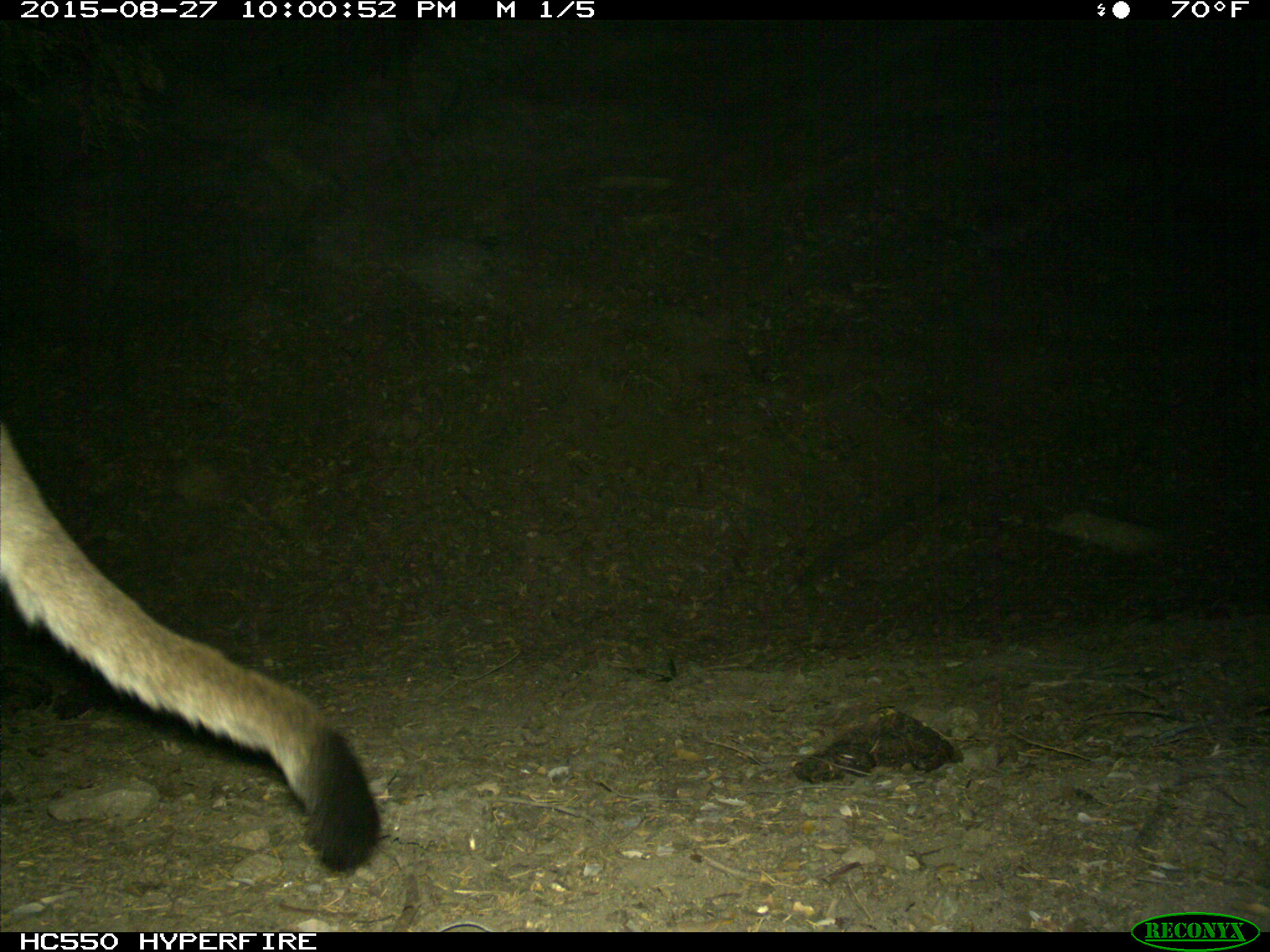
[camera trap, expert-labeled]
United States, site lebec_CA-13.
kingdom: Animalia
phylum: Chordata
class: Mammalia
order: Carnivora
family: Felidae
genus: Puma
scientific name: Puma concolor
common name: mountain lion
Puma concolor (mountain lion).